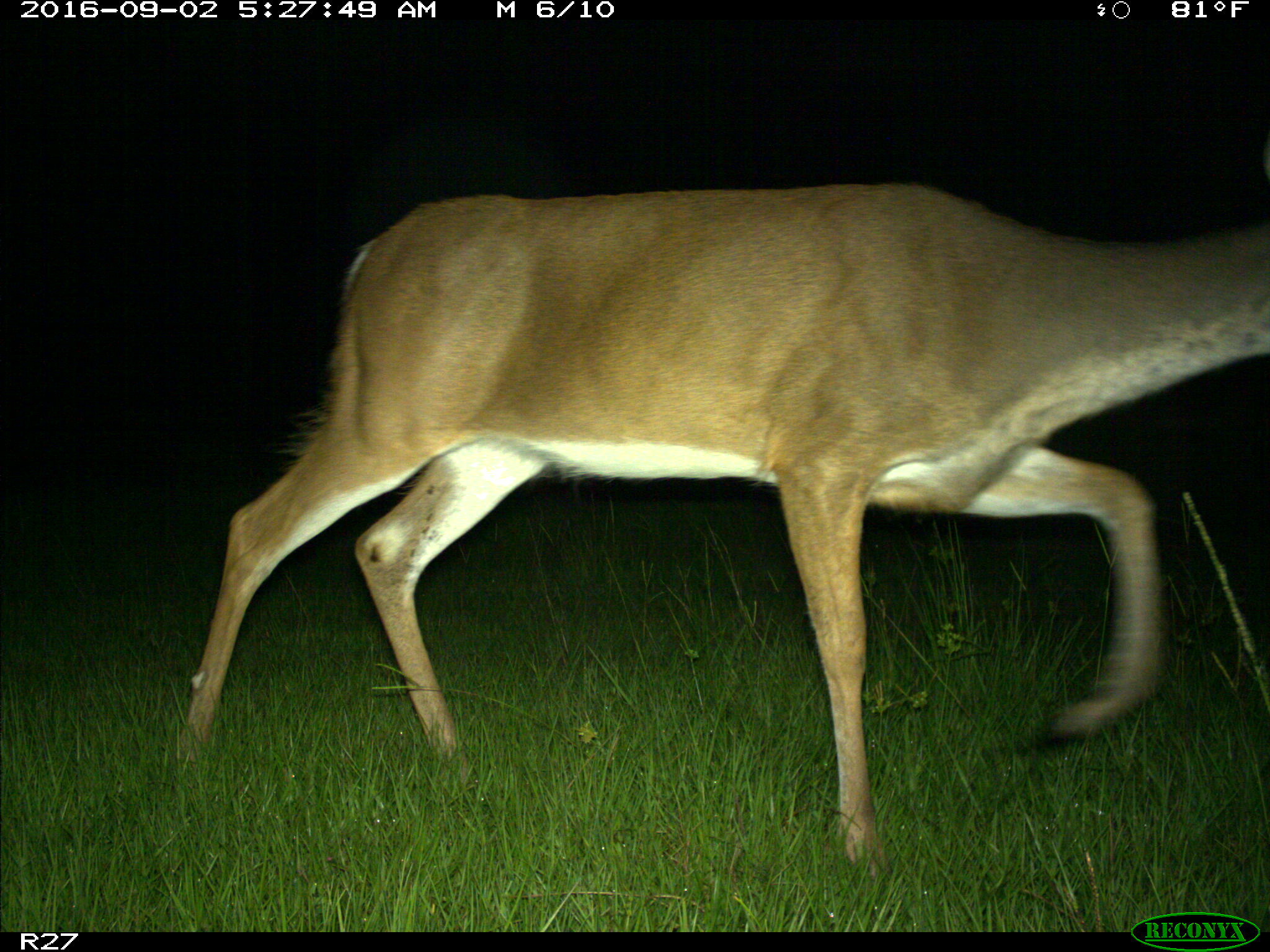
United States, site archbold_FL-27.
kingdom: Animalia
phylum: Chordata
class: Mammalia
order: Artiodactyla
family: Cervidae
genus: Odocoileus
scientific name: Odocoileus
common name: deer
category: unidentified deer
Unidentified deer (deer) (Odocoileus).